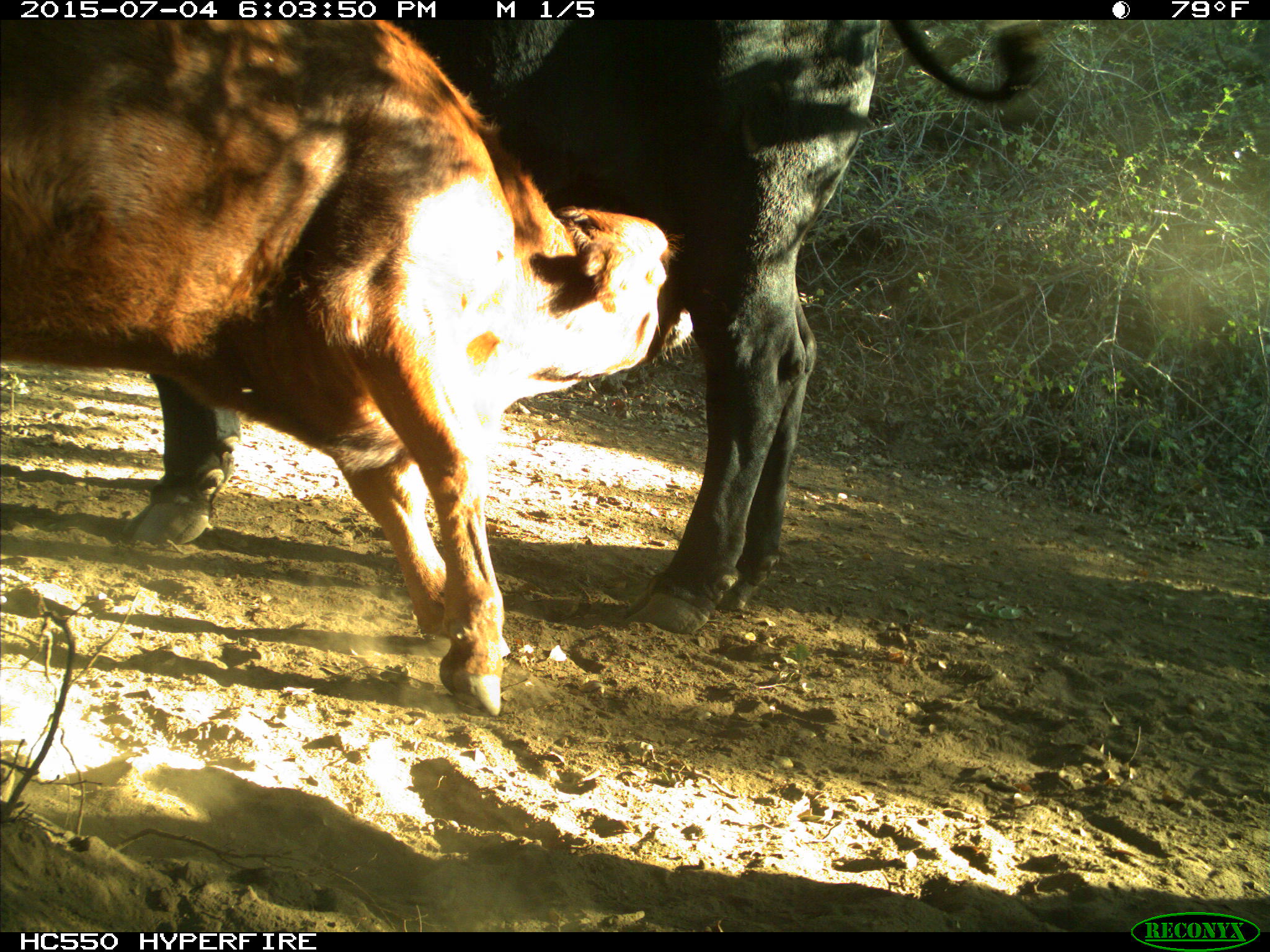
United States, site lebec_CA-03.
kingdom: Animalia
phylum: Chordata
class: Mammalia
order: Artiodactyla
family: Bovidae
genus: Bos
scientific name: Bos taurus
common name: domestic cow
Bos taurus (domestic cow).